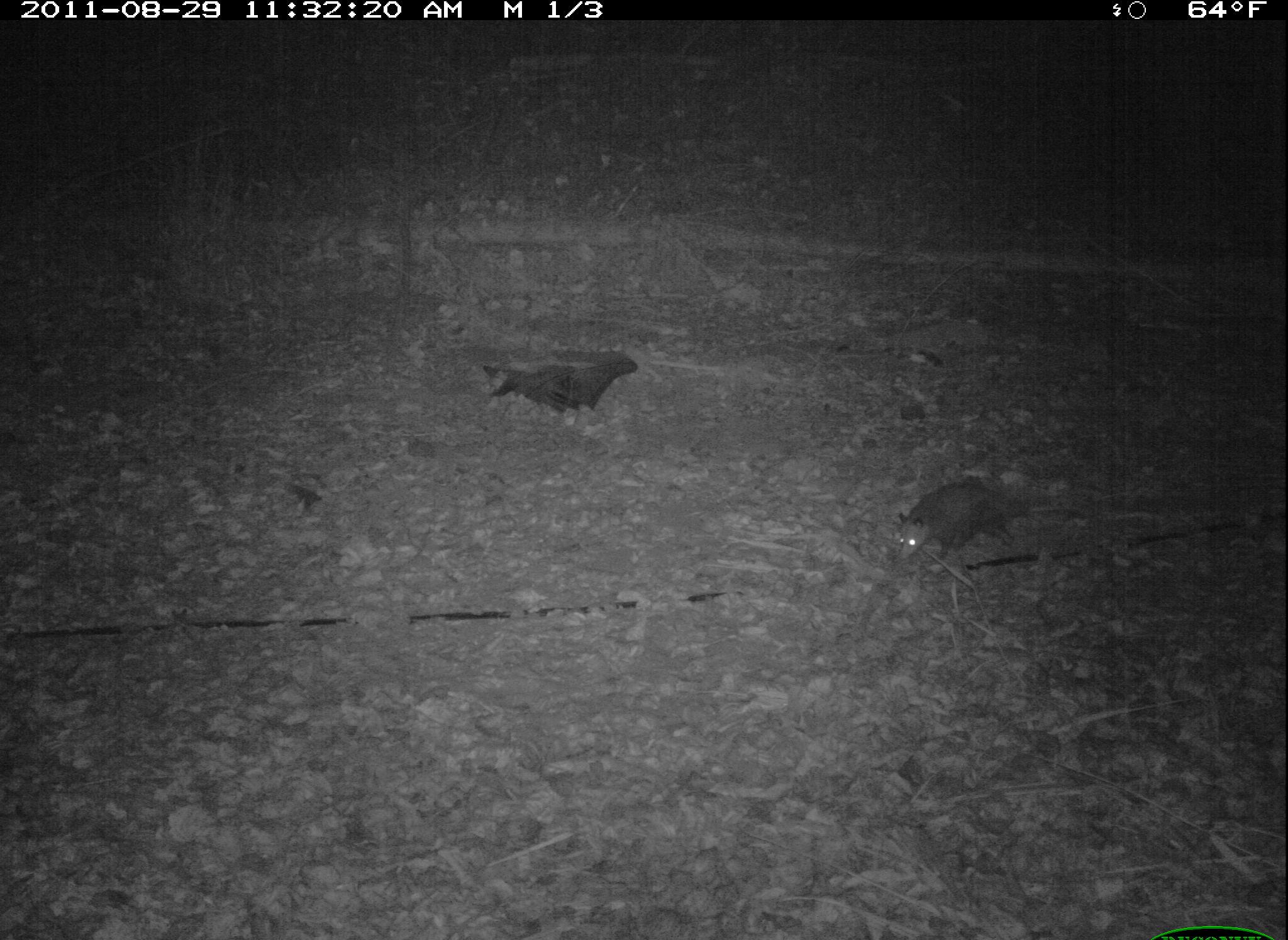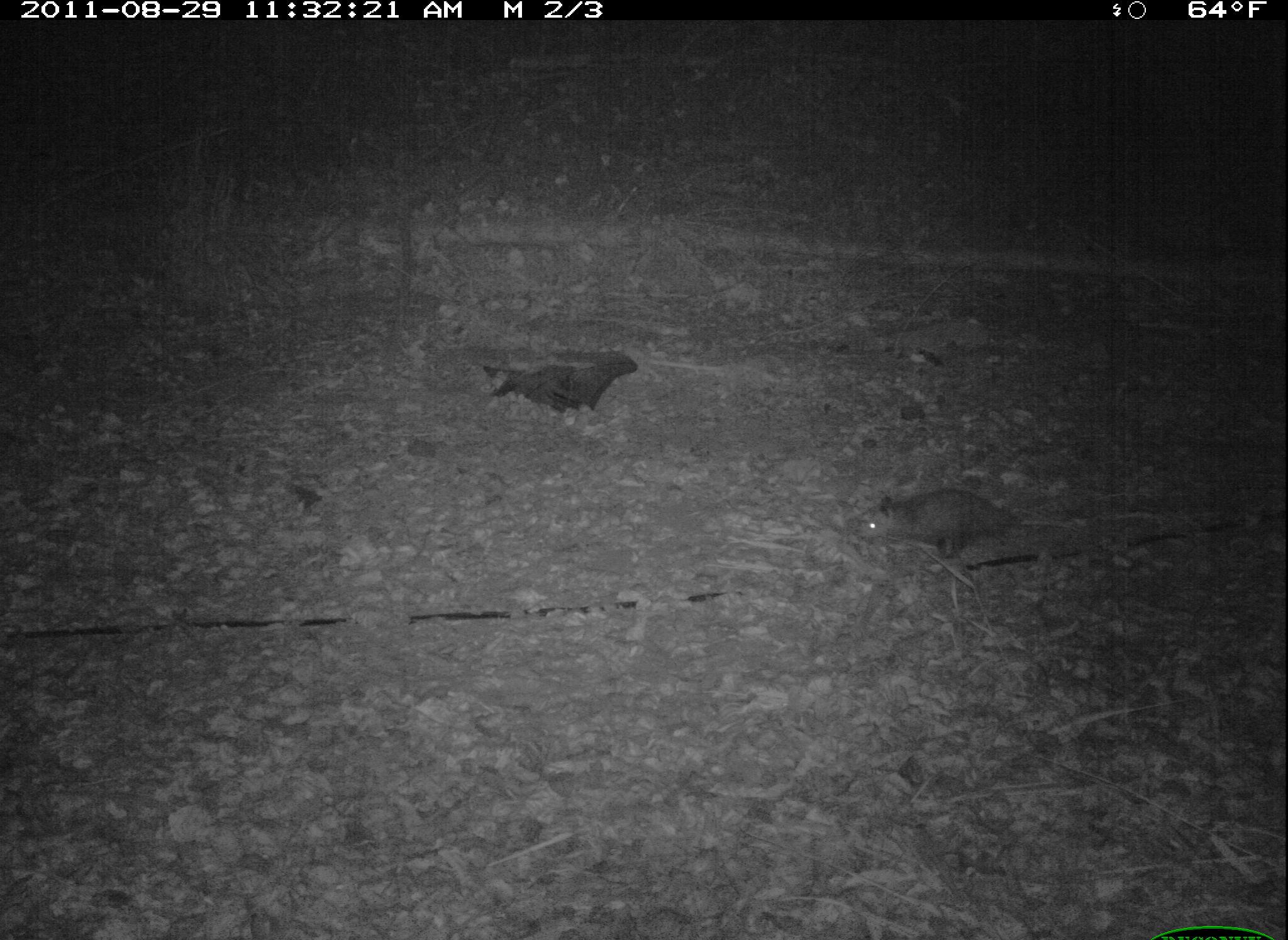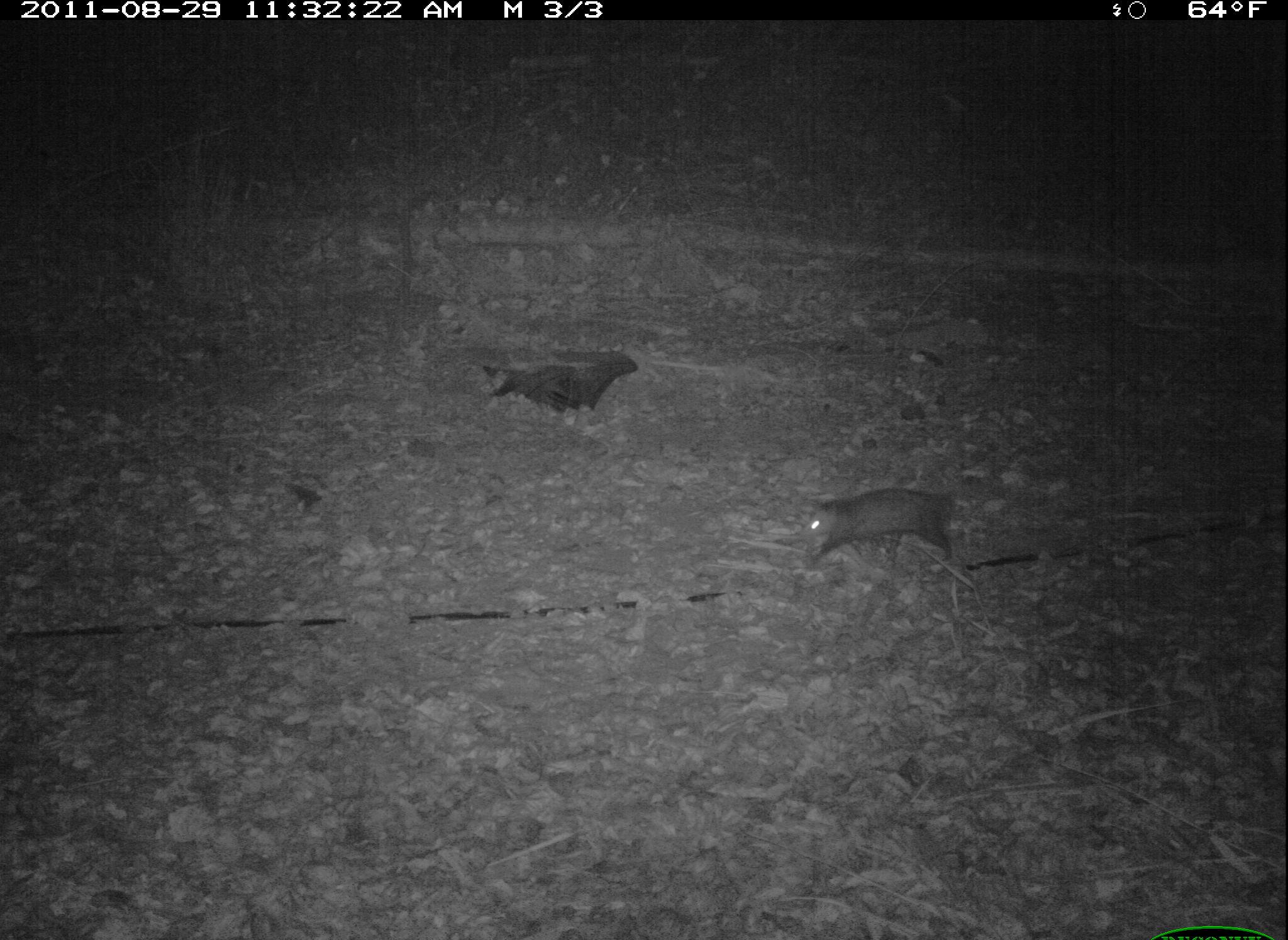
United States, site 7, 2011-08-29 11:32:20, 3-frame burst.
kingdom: Animalia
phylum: Chordata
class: Mammalia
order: Didelphimorphia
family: Didelphidae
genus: Didelphis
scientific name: Didelphis virginiana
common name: virginia opossum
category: opossum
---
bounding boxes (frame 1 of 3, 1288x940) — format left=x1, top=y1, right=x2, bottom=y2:
opossum: left=858, top=457, right=1029, bottom=602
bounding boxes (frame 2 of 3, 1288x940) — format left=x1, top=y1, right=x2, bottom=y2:
opossum: left=848, top=470, right=1085, bottom=570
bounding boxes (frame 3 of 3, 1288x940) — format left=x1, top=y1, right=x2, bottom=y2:
opossum: left=792, top=474, right=980, bottom=577